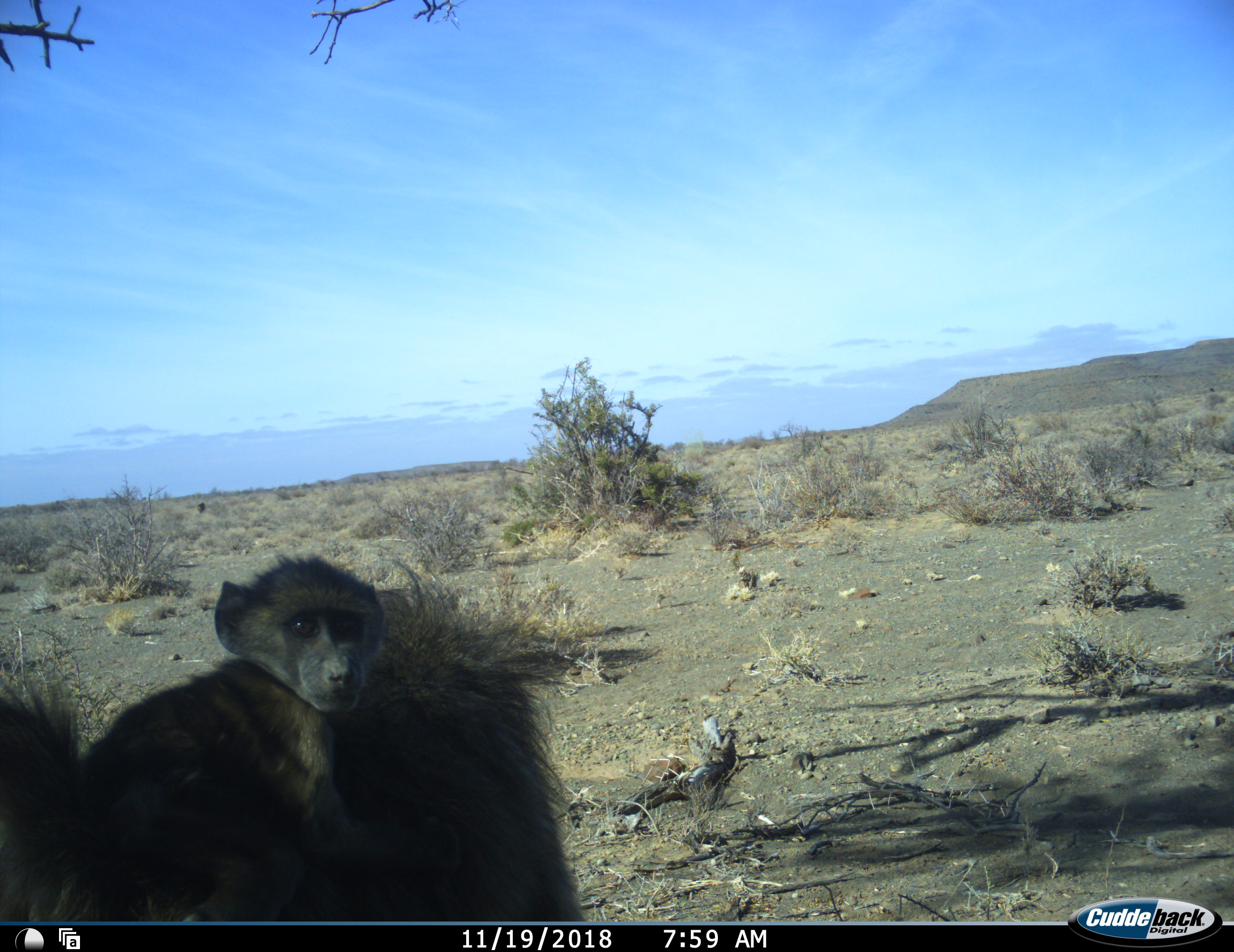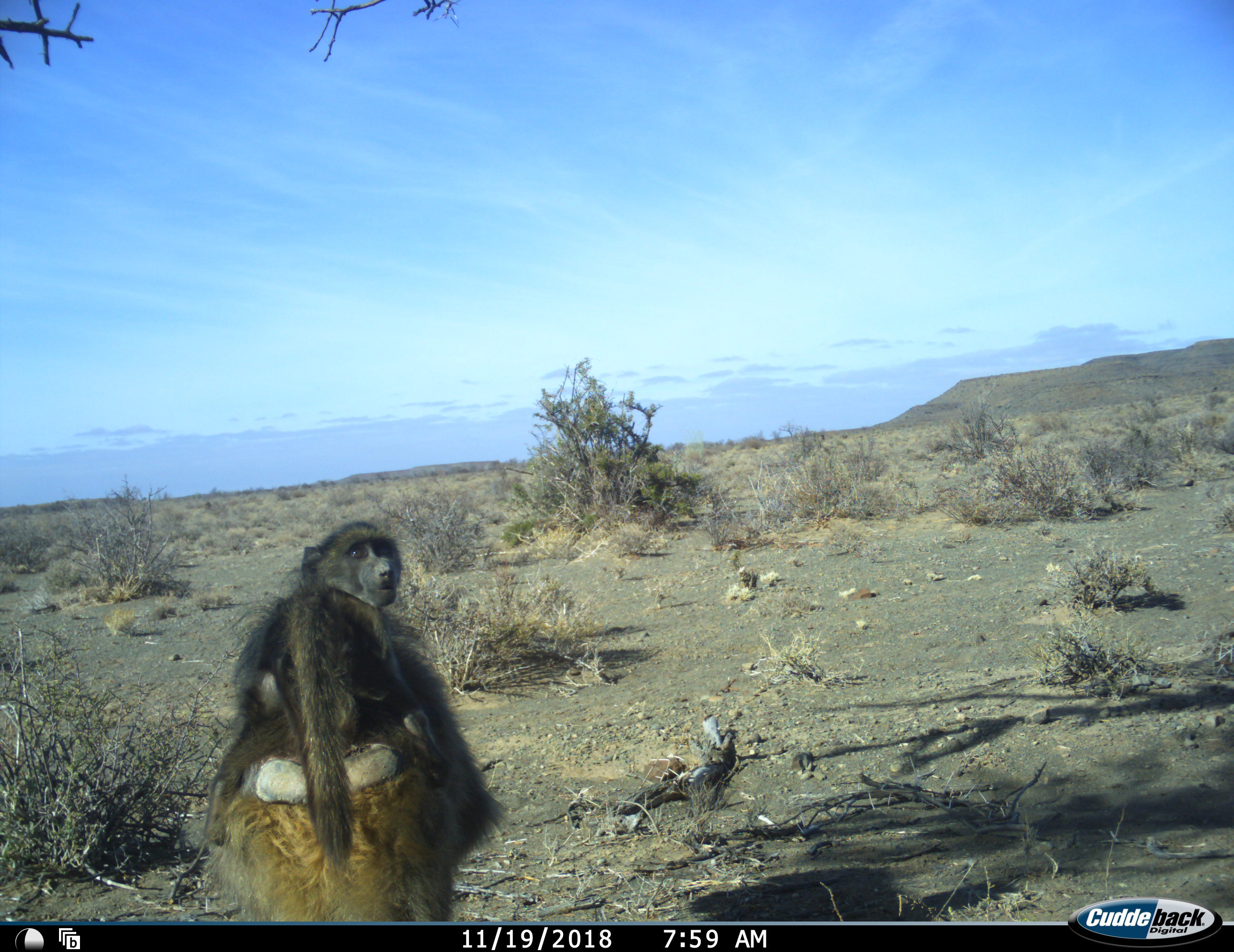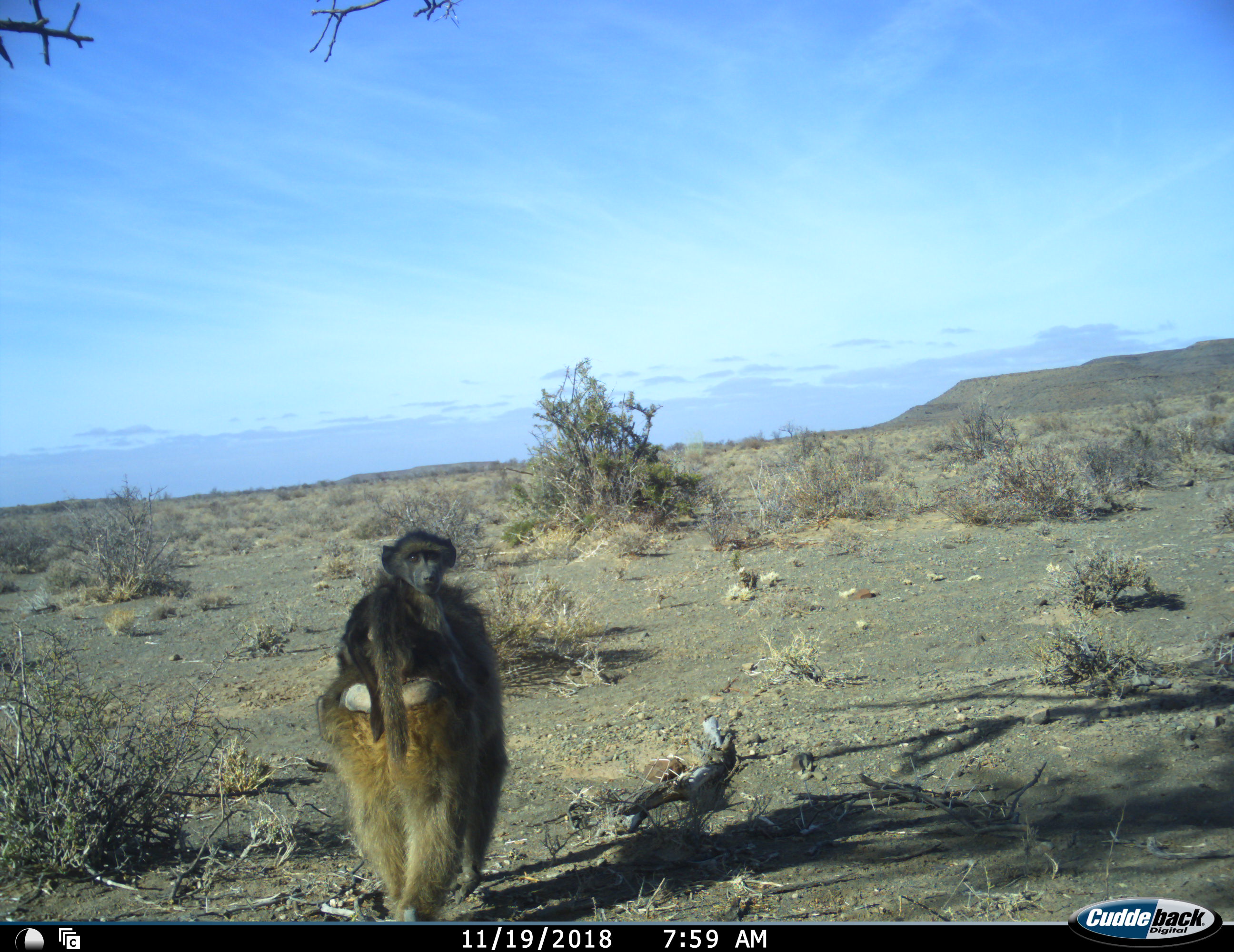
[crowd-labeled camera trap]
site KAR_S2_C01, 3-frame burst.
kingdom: Animalia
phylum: Chordata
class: Mammalia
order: Primates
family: Cercopithecidae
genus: Papio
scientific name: Papio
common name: baboon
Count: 2.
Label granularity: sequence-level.